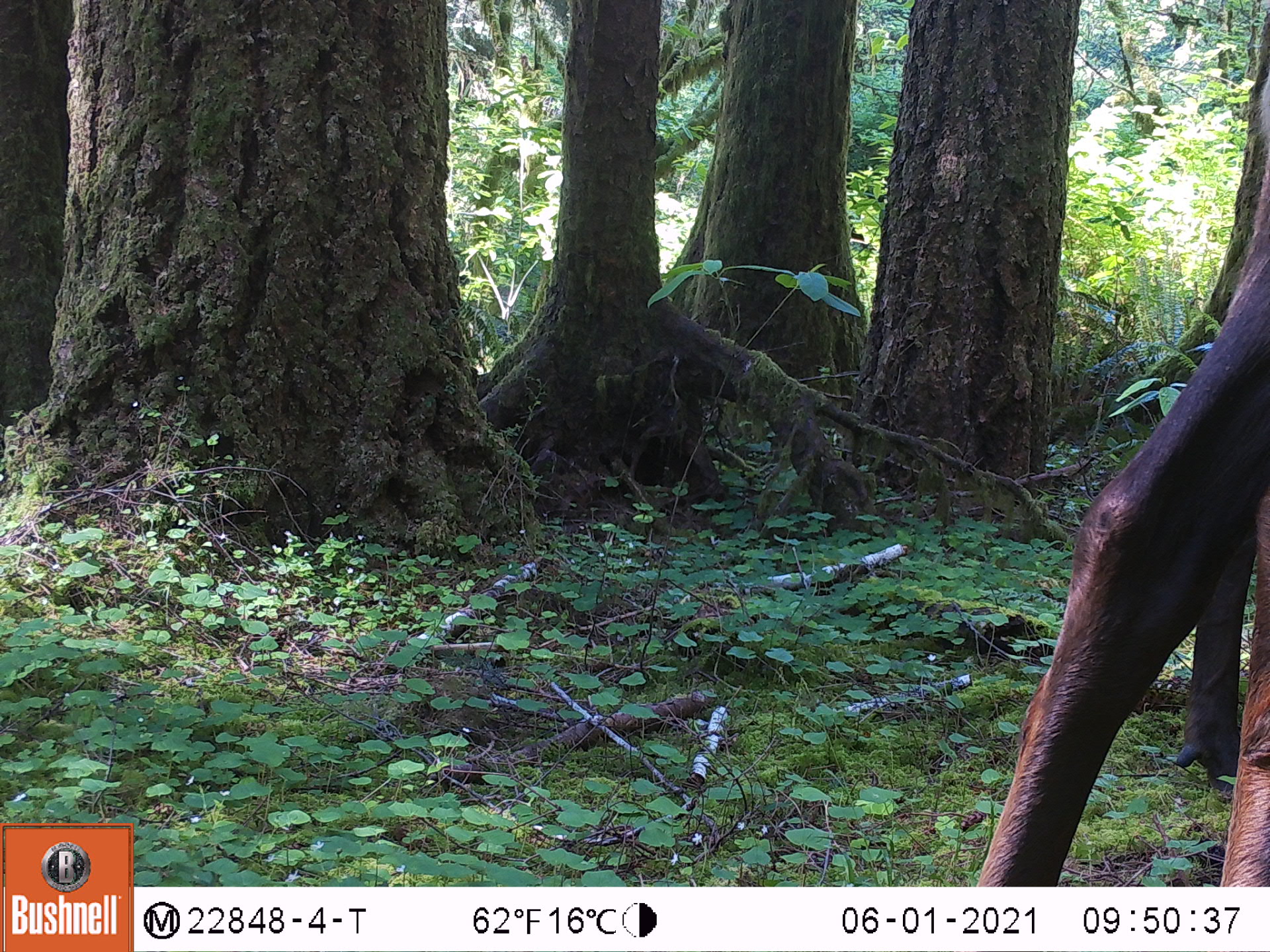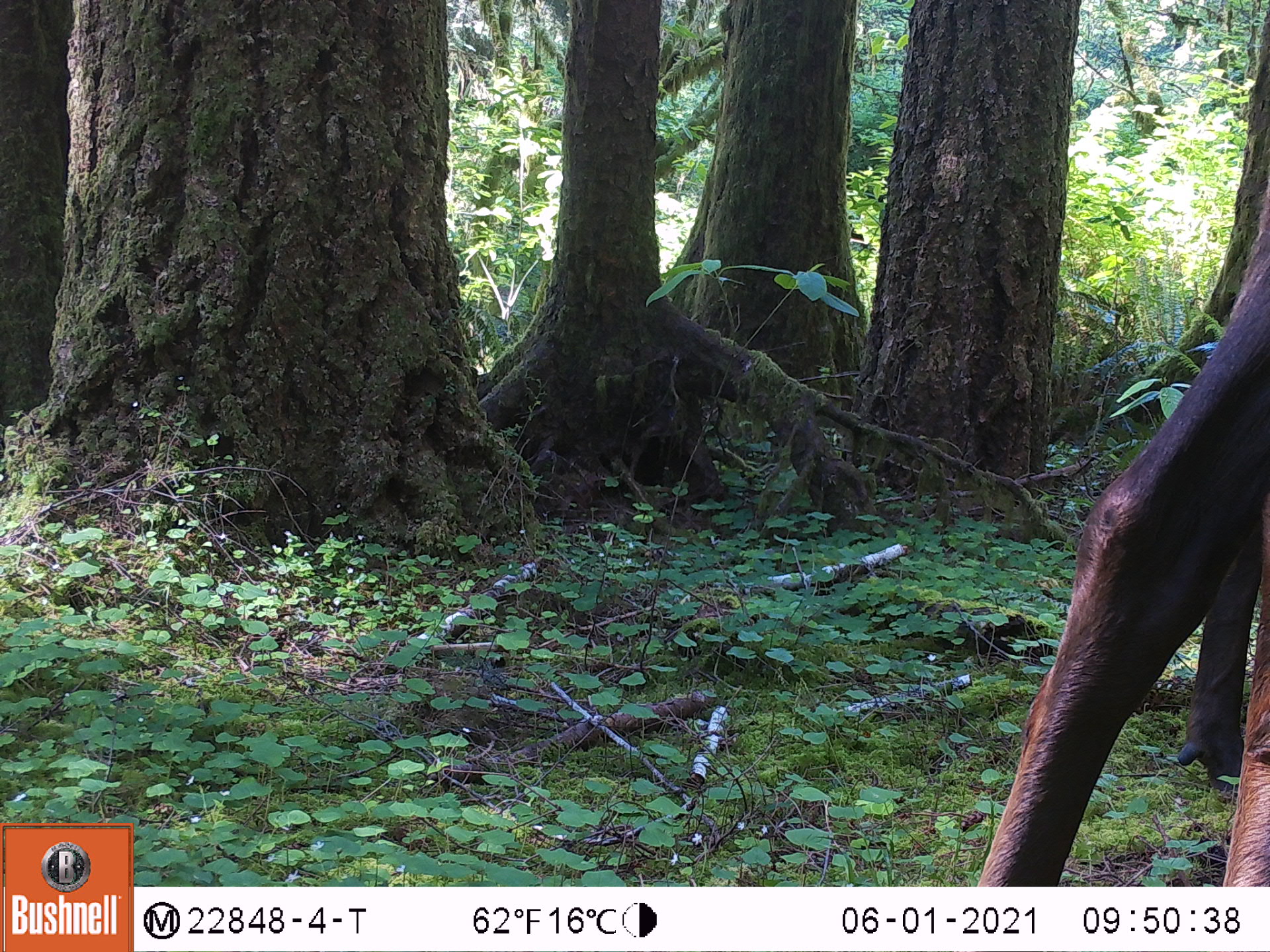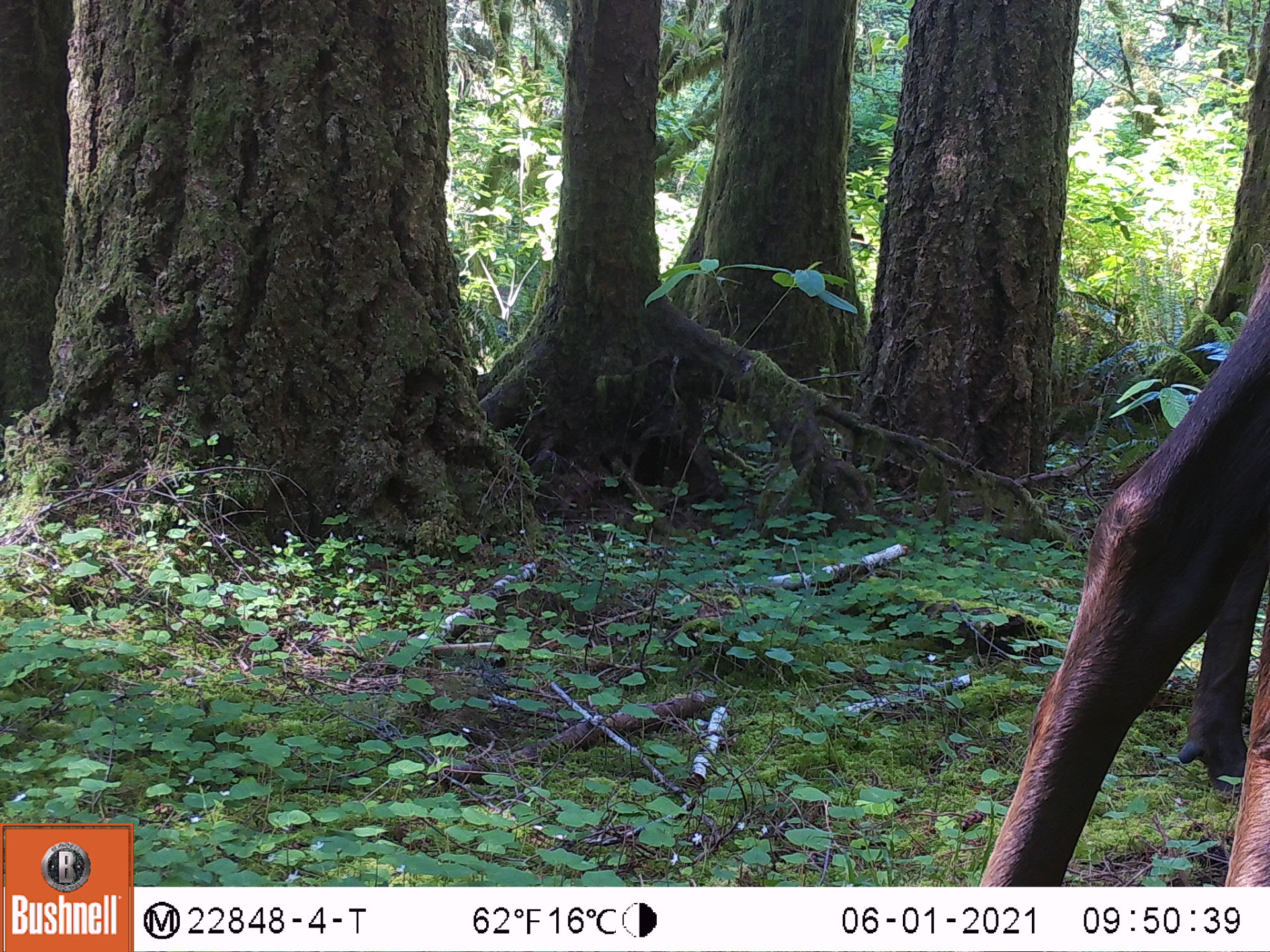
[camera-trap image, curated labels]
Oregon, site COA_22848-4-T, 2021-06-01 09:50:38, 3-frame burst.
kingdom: Animalia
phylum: Chordata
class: Mammalia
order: Artiodactyla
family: Cervidae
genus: Cervus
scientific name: Cervus canadensis roosevelti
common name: roosevelt elk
Roosevelt elk (Cervus canadensis roosevelti).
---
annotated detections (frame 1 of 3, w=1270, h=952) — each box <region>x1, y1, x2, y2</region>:
roosevelt elk: <region>965, 9, 1263, 880</region>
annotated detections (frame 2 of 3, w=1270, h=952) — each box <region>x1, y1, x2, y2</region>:
roosevelt elk: <region>956, 150, 1268, 882</region>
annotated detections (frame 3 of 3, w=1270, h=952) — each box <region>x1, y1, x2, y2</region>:
roosevelt elk: <region>971, 252, 1267, 881</region>